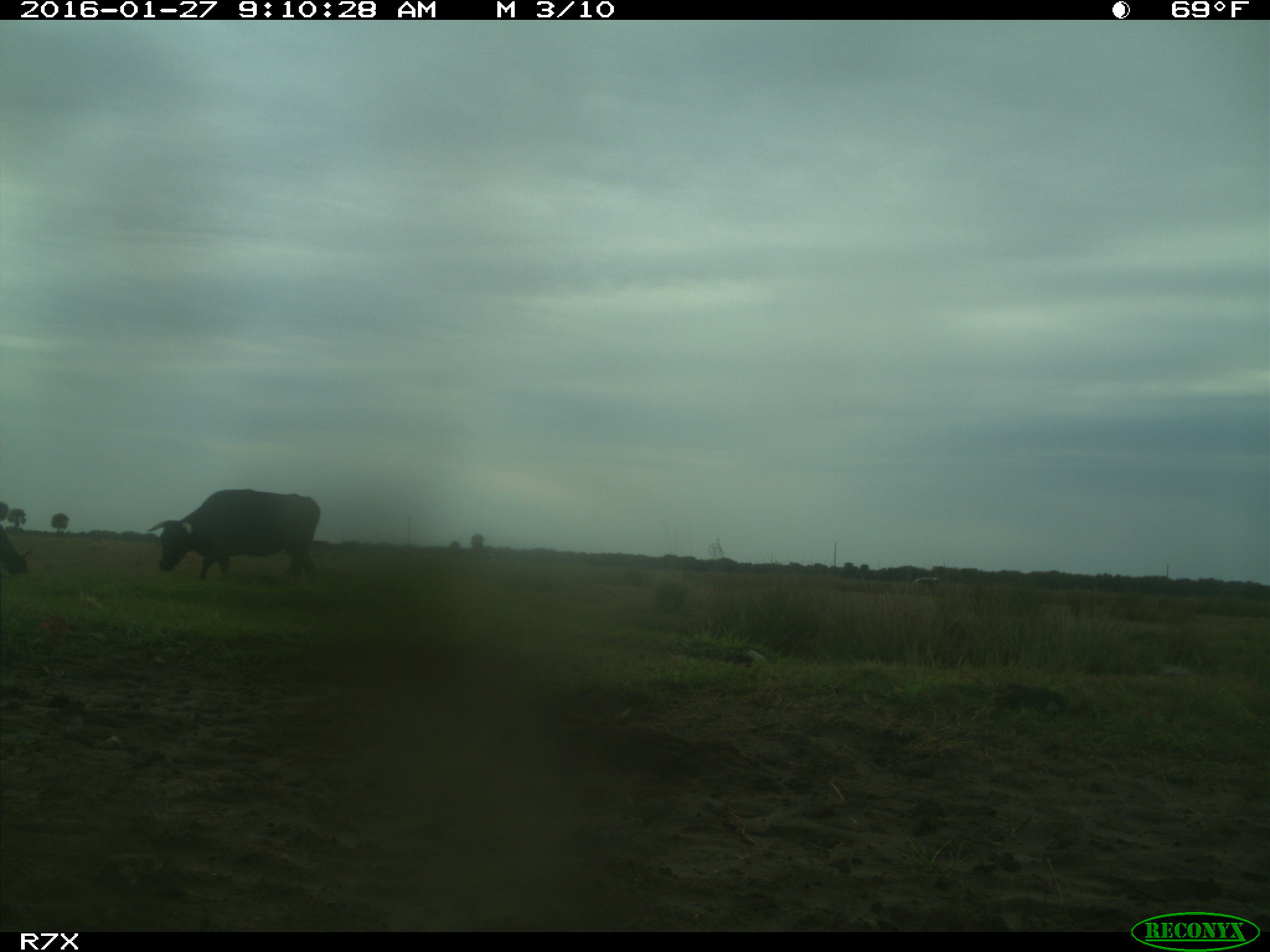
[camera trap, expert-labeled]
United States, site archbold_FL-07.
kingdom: Animalia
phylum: Chordata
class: Mammalia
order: Artiodactyla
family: Bovidae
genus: Bos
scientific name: Bos taurus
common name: domestic cow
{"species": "Bos taurus (domestic cow)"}